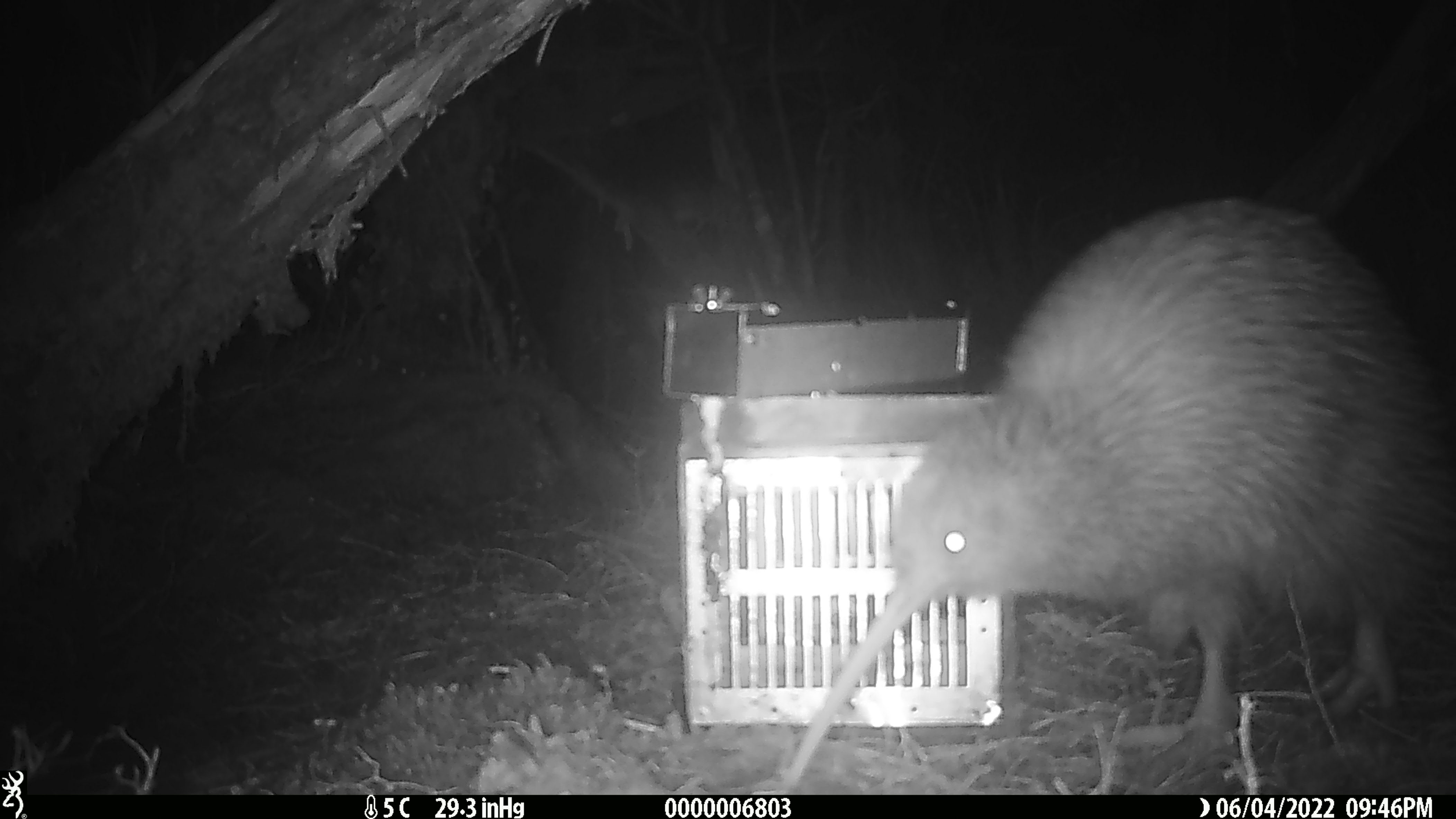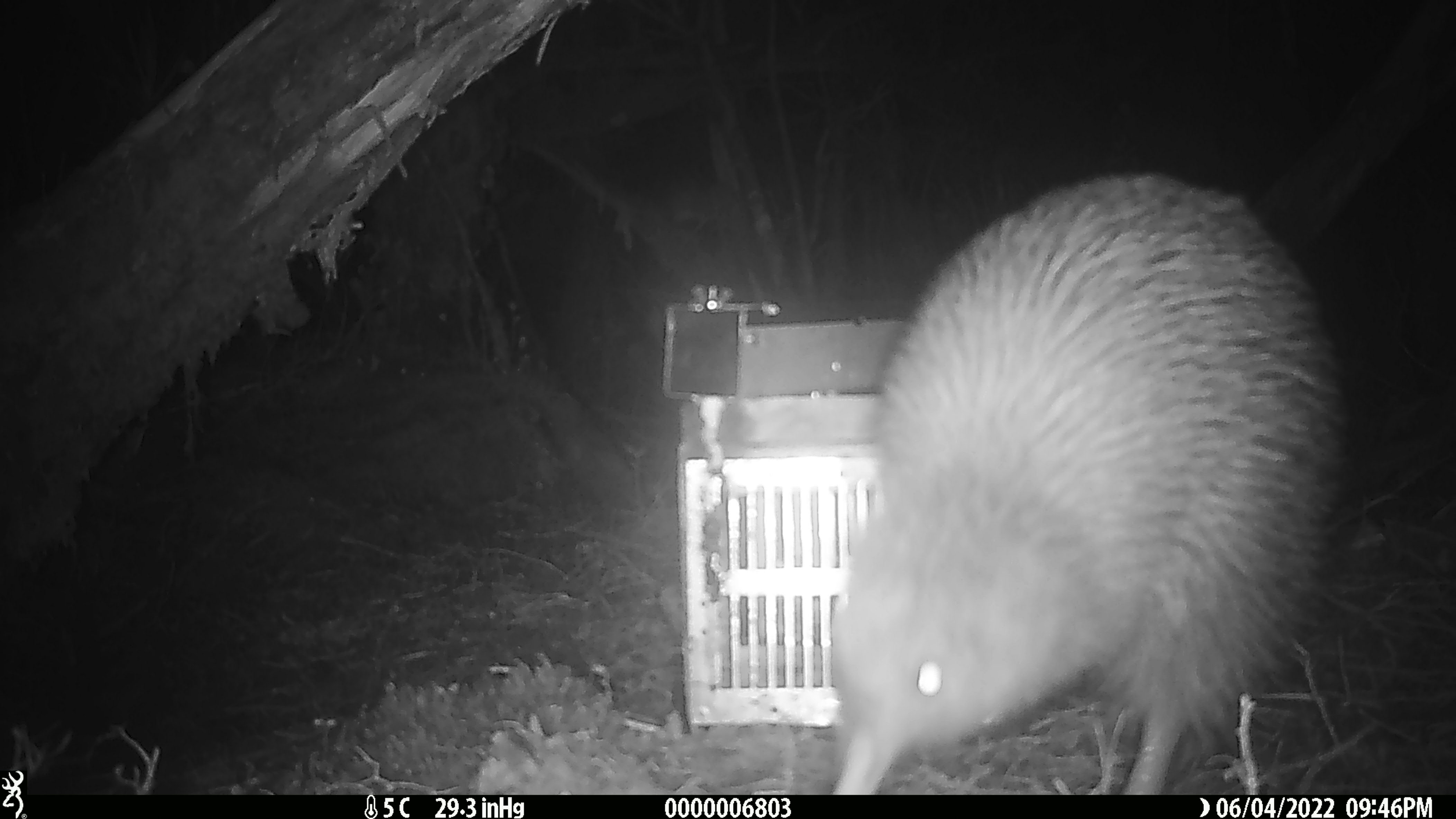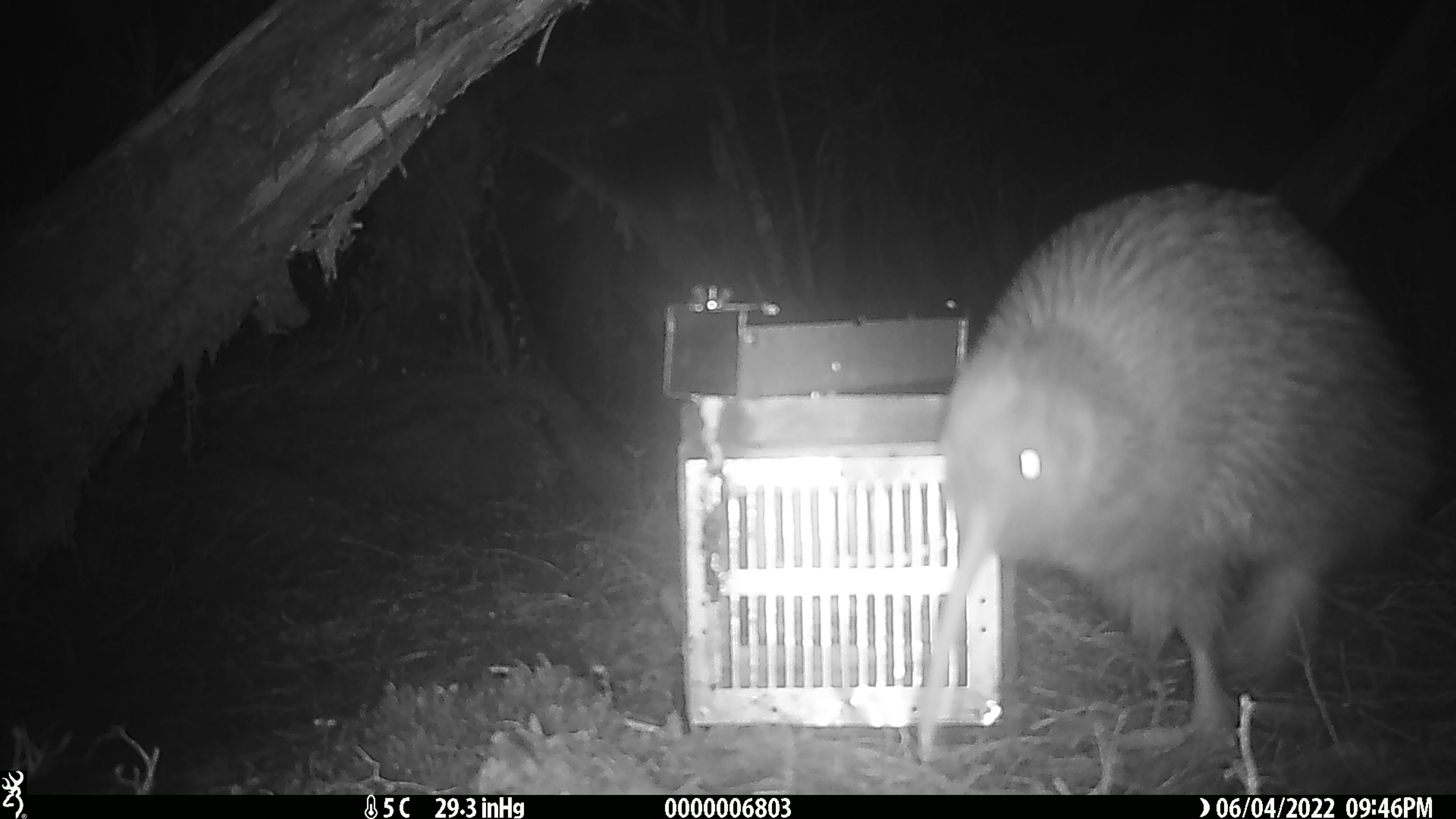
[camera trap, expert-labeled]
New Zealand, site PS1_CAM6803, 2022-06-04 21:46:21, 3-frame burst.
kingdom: Animalia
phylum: Chordata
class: Aves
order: Apterygiformes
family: Apterygidae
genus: Apteryx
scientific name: Apteryx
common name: kiwi